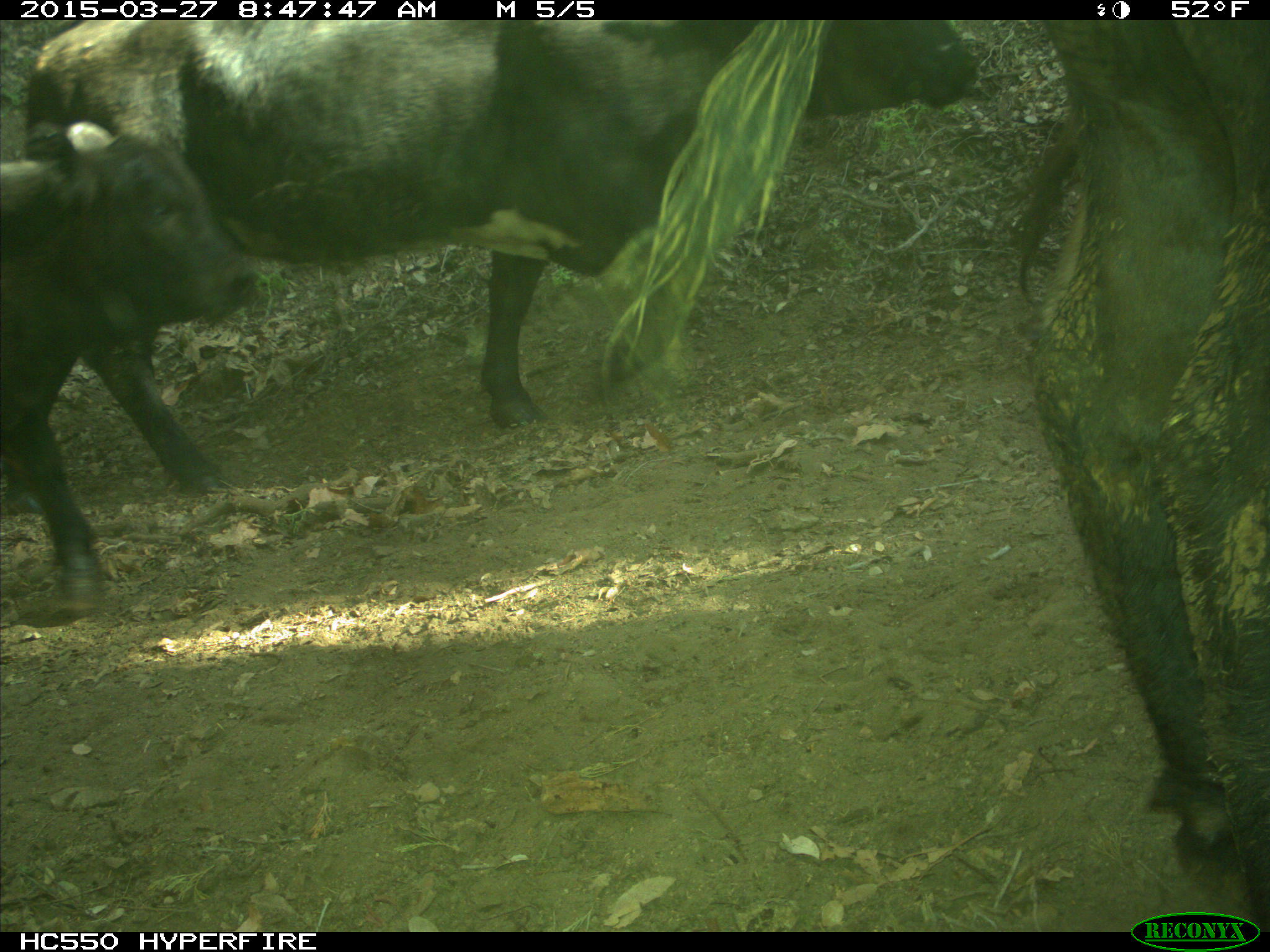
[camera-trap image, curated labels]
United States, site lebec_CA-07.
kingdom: Animalia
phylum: Chordata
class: Mammalia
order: Artiodactyla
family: Bovidae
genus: Bos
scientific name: Bos taurus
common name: domestic cow